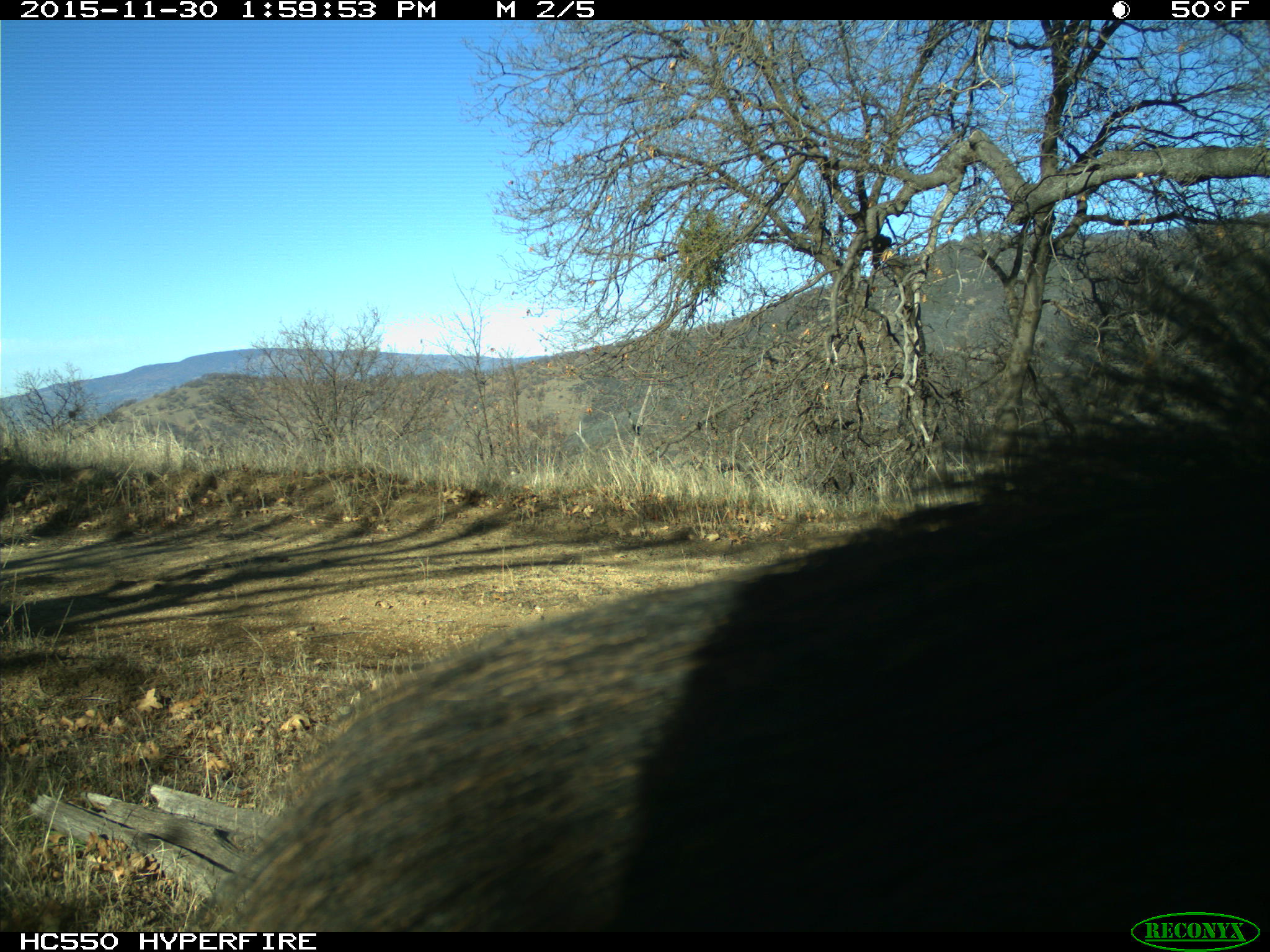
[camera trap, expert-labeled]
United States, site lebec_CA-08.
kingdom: Animalia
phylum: Chordata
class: Mammalia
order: Artiodactyla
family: Suidae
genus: Sus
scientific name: Sus scrofa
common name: wild boar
Sus scrofa (wild boar).